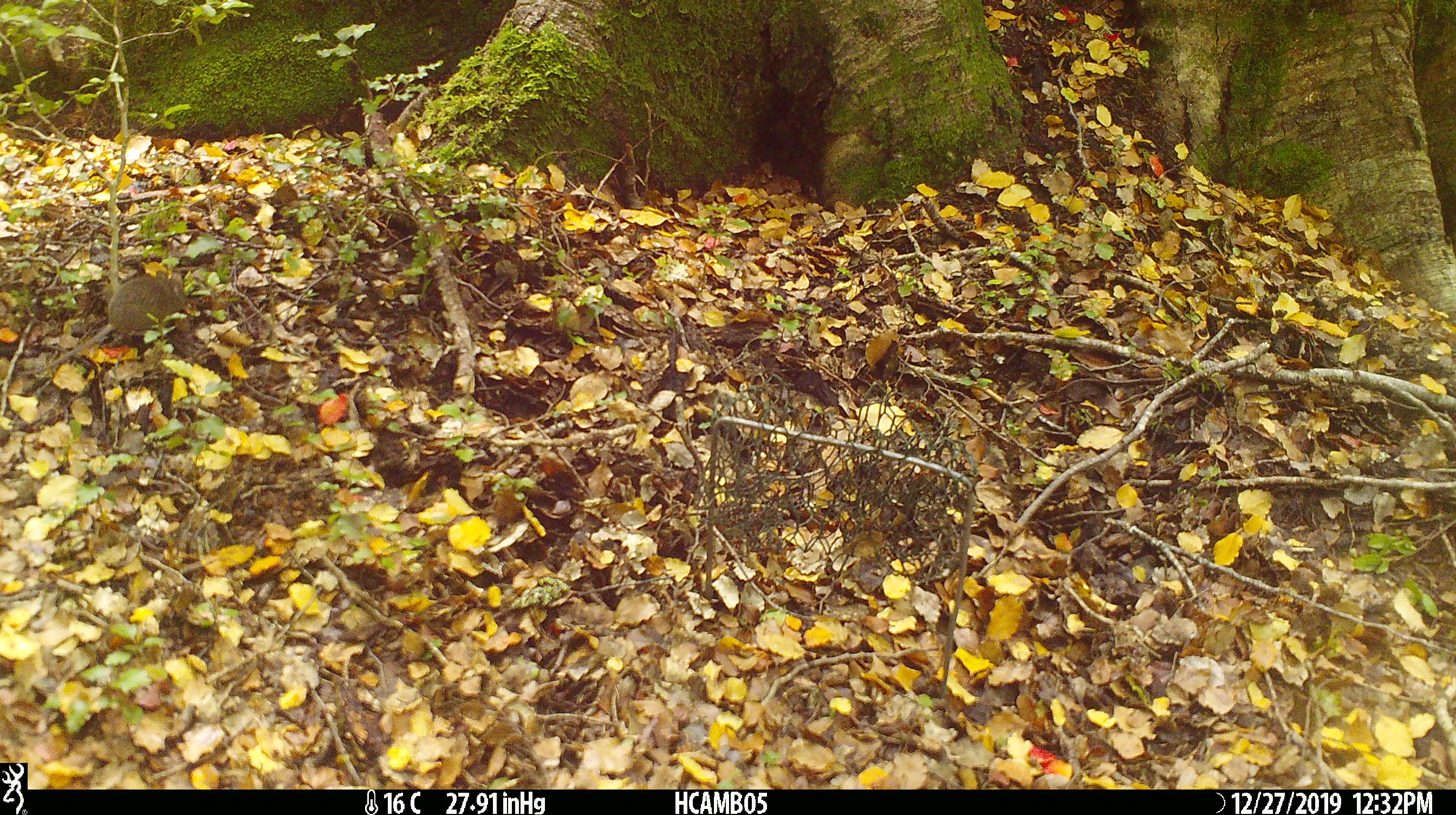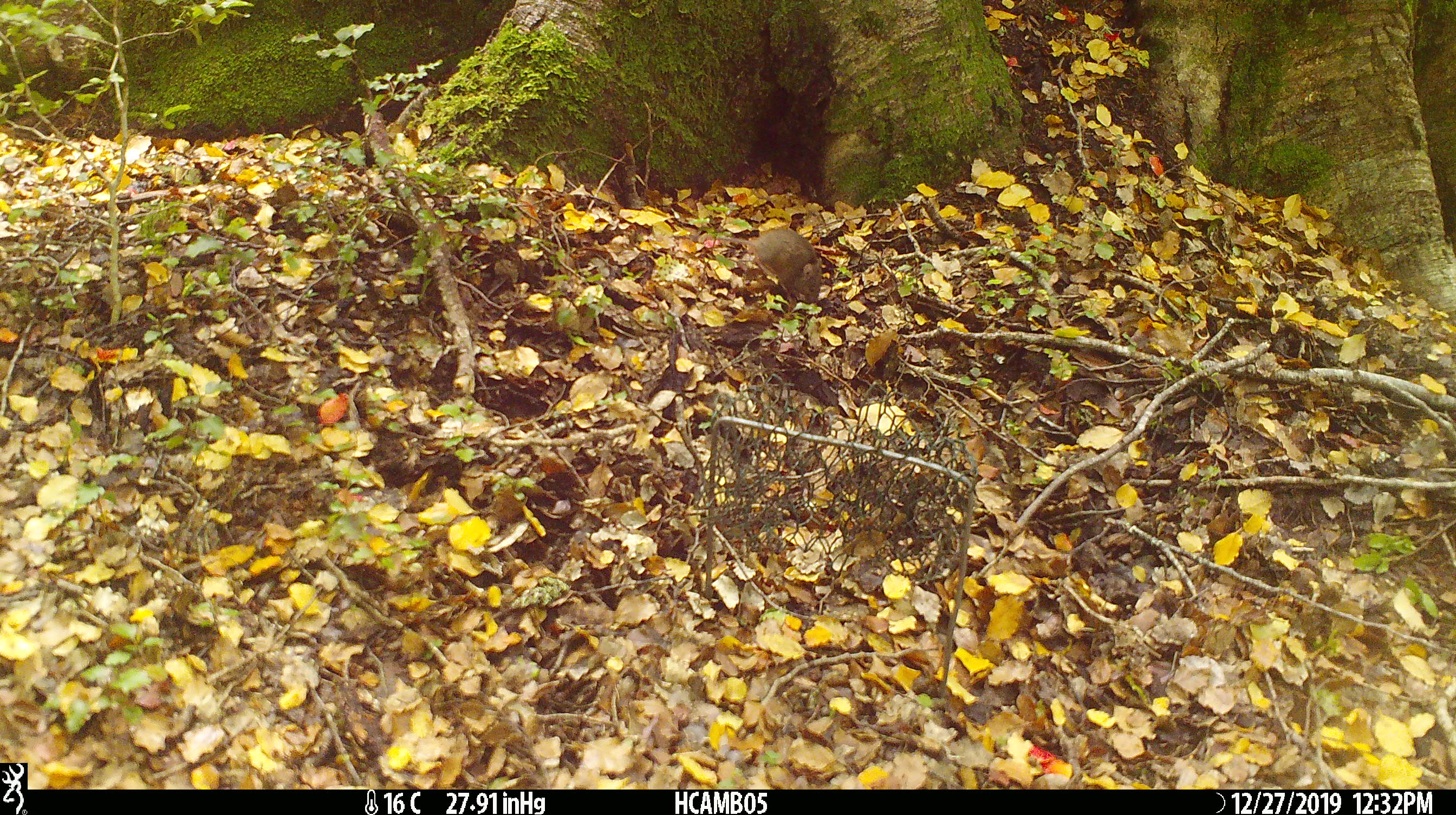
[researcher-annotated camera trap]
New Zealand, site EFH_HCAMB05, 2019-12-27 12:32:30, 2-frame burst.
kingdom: Animalia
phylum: Chordata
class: Mammalia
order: Rodentia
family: Muridae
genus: Mus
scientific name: Mus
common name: mouse